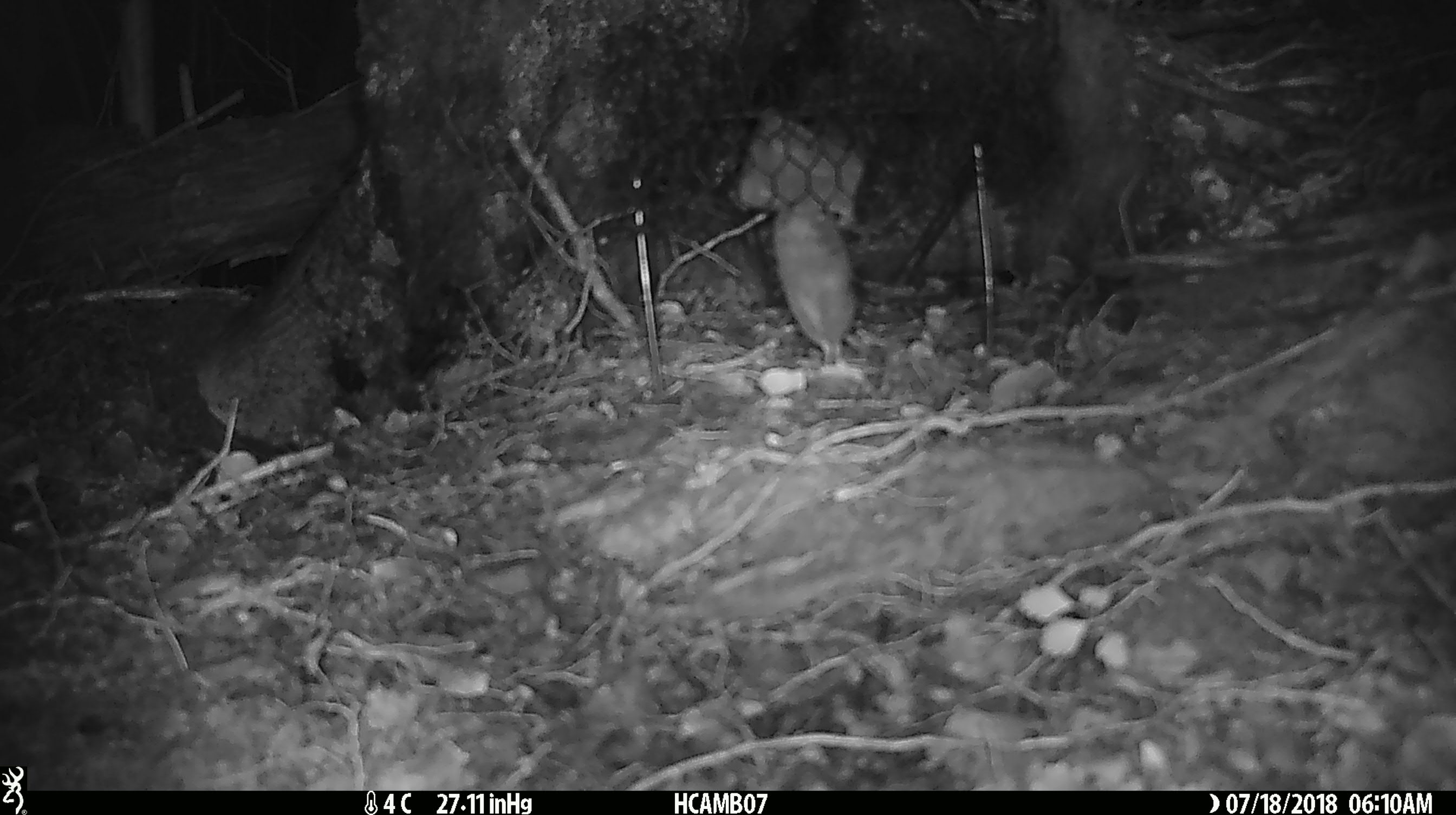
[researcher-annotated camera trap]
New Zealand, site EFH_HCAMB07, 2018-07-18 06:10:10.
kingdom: Animalia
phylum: Chordata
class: Mammalia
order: Rodentia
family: Muridae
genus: Mus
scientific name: Mus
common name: mouse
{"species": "mouse (Mus)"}